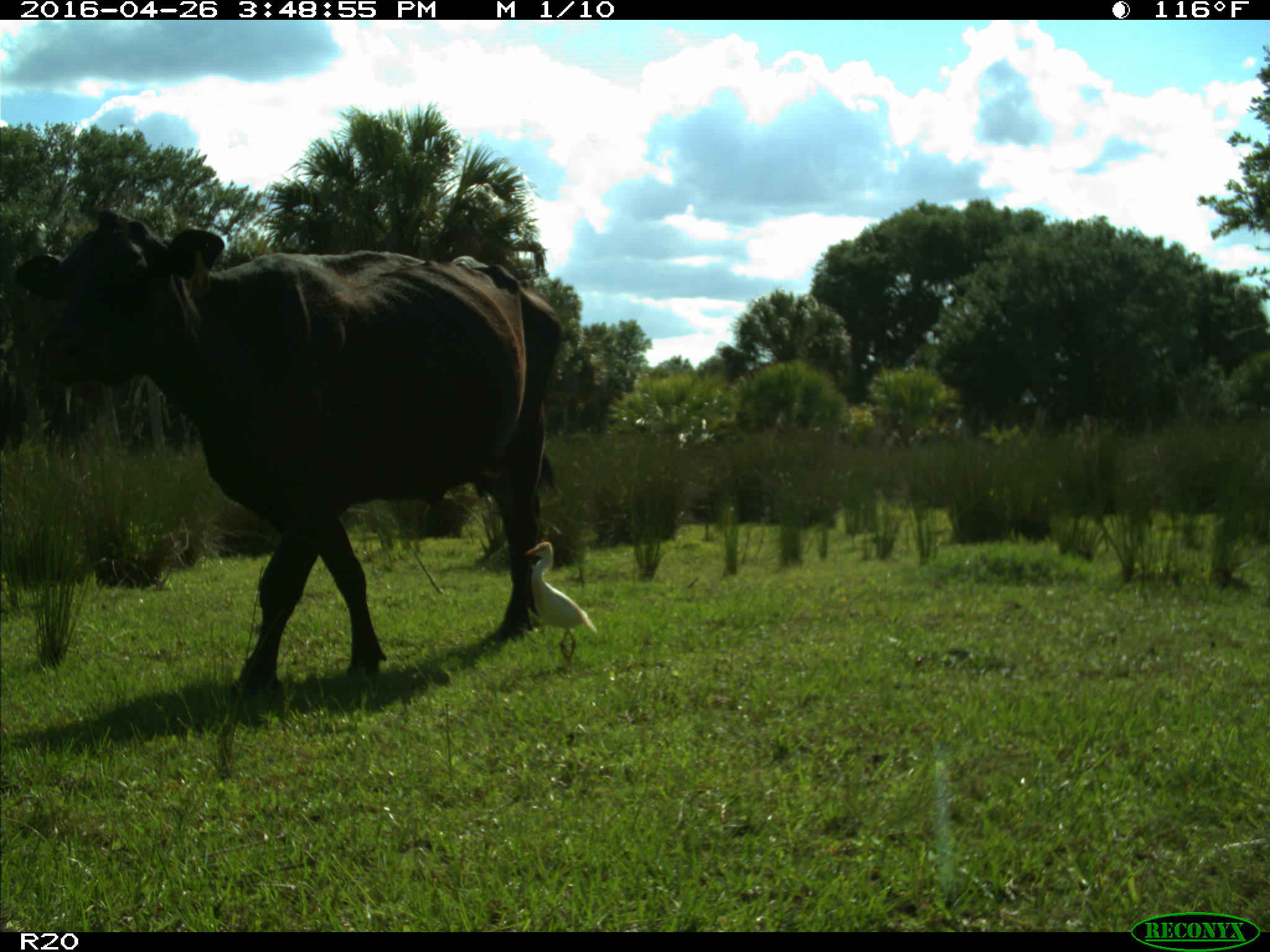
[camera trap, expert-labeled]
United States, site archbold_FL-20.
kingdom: Animalia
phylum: Chordata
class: Mammalia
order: Artiodactyla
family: Bovidae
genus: Bos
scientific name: Bos taurus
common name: domestic cow